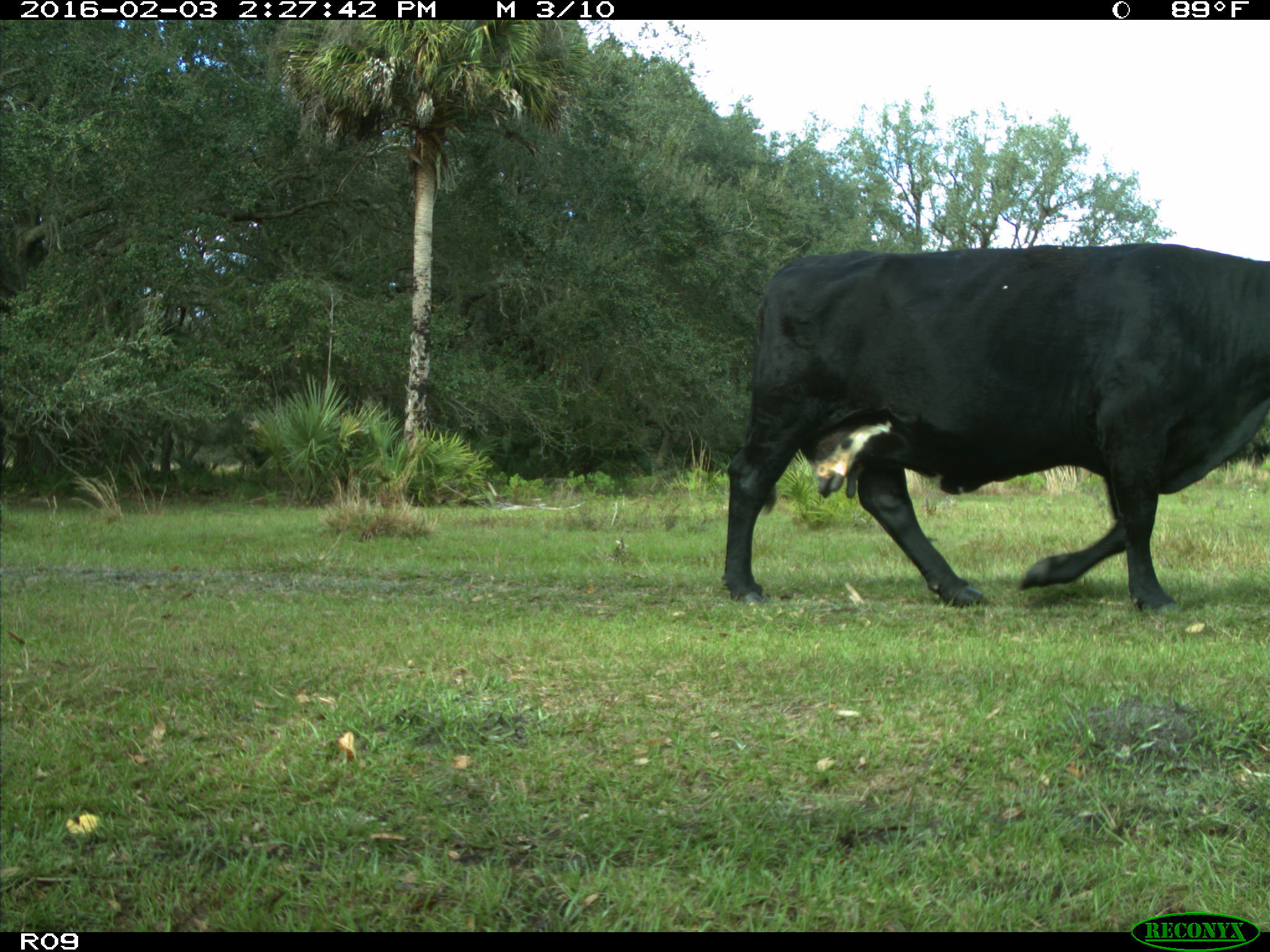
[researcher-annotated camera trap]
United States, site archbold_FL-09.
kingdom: Animalia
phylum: Chordata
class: Mammalia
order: Artiodactyla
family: Bovidae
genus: Bos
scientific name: Bos taurus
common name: domestic cow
Bos taurus (domestic cow).